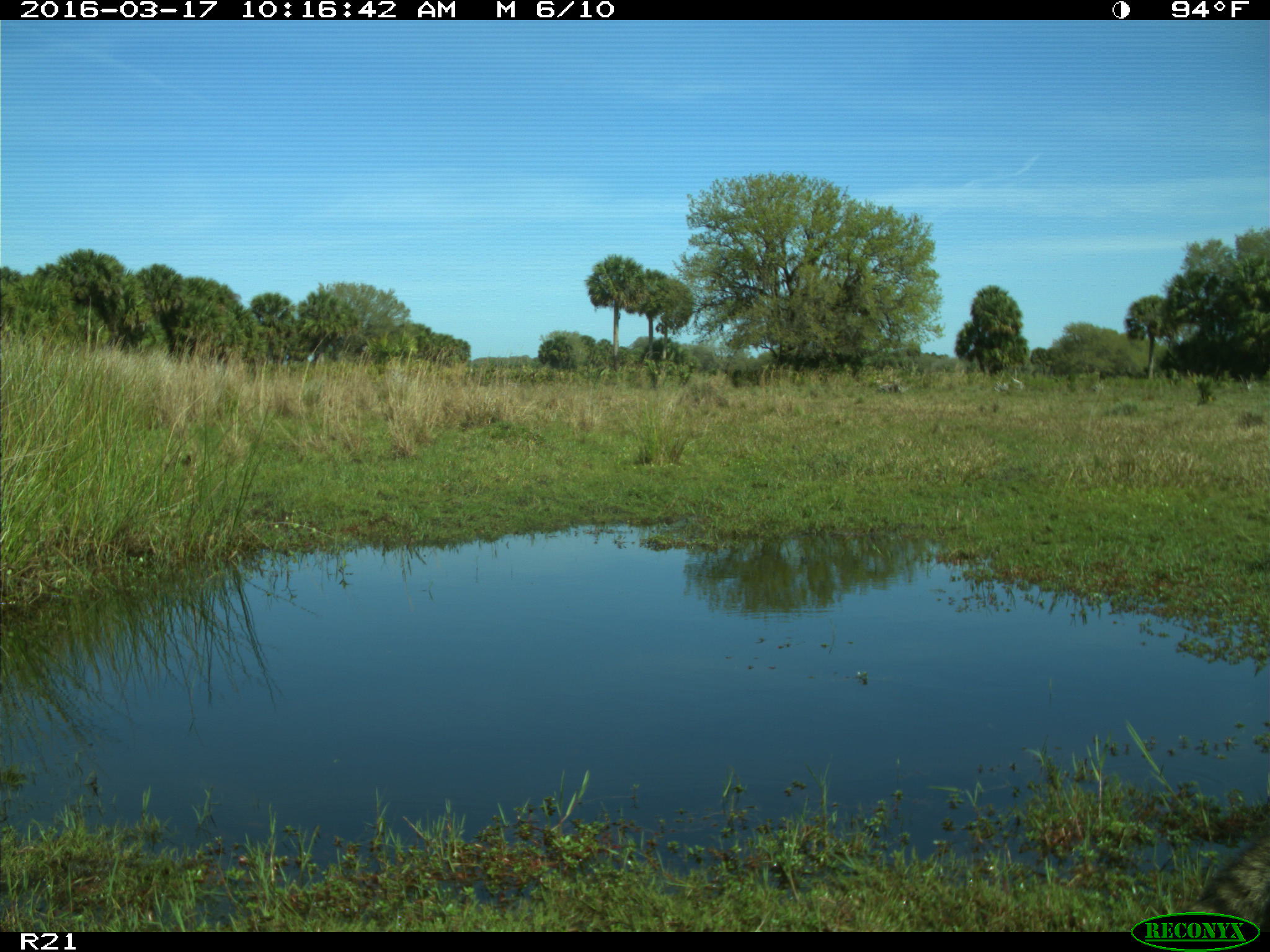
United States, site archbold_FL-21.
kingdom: Animalia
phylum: Chordata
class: Mammalia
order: Carnivora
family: Procyonidae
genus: Procyon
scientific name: Procyon lotor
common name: common raccoon